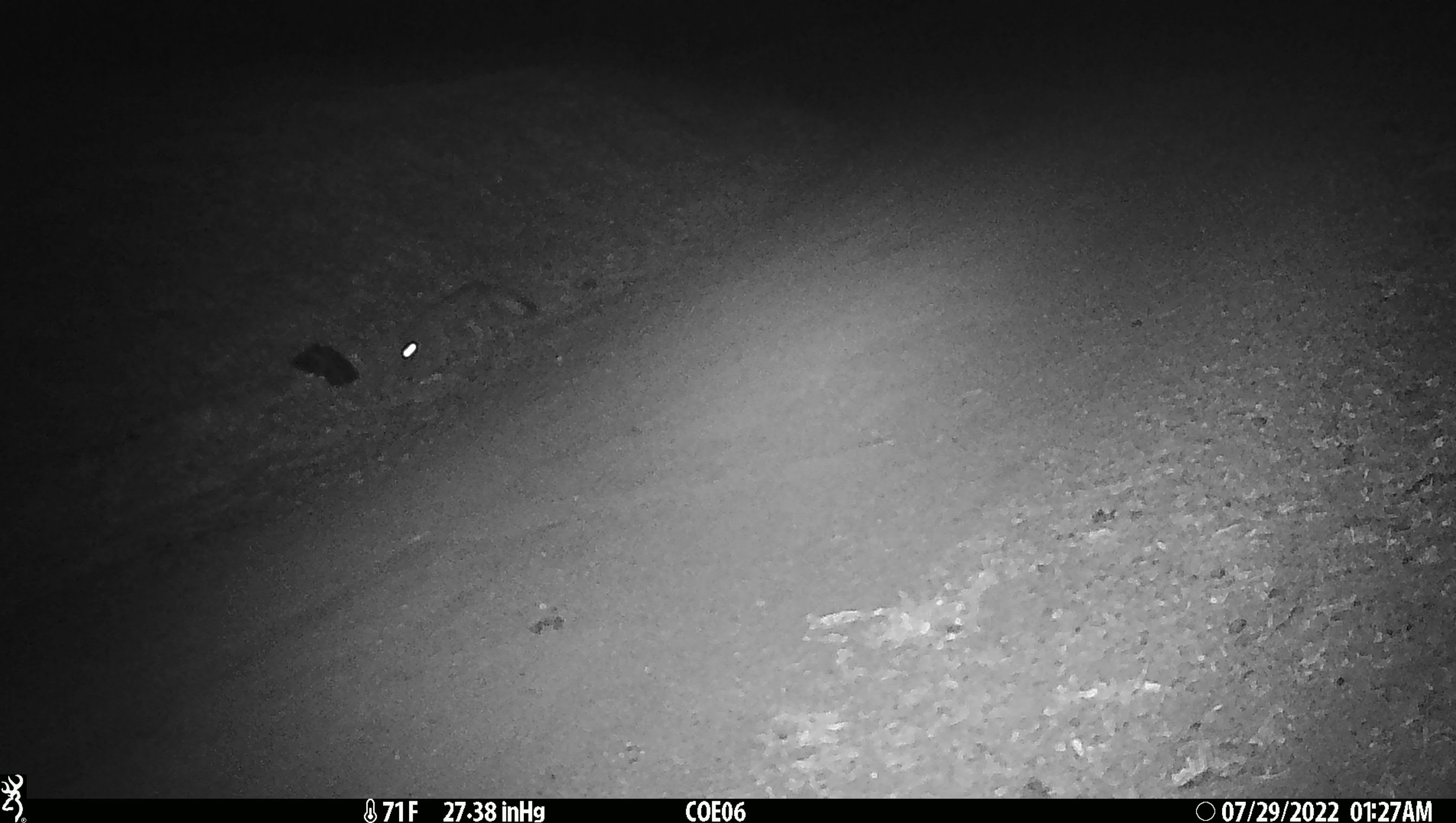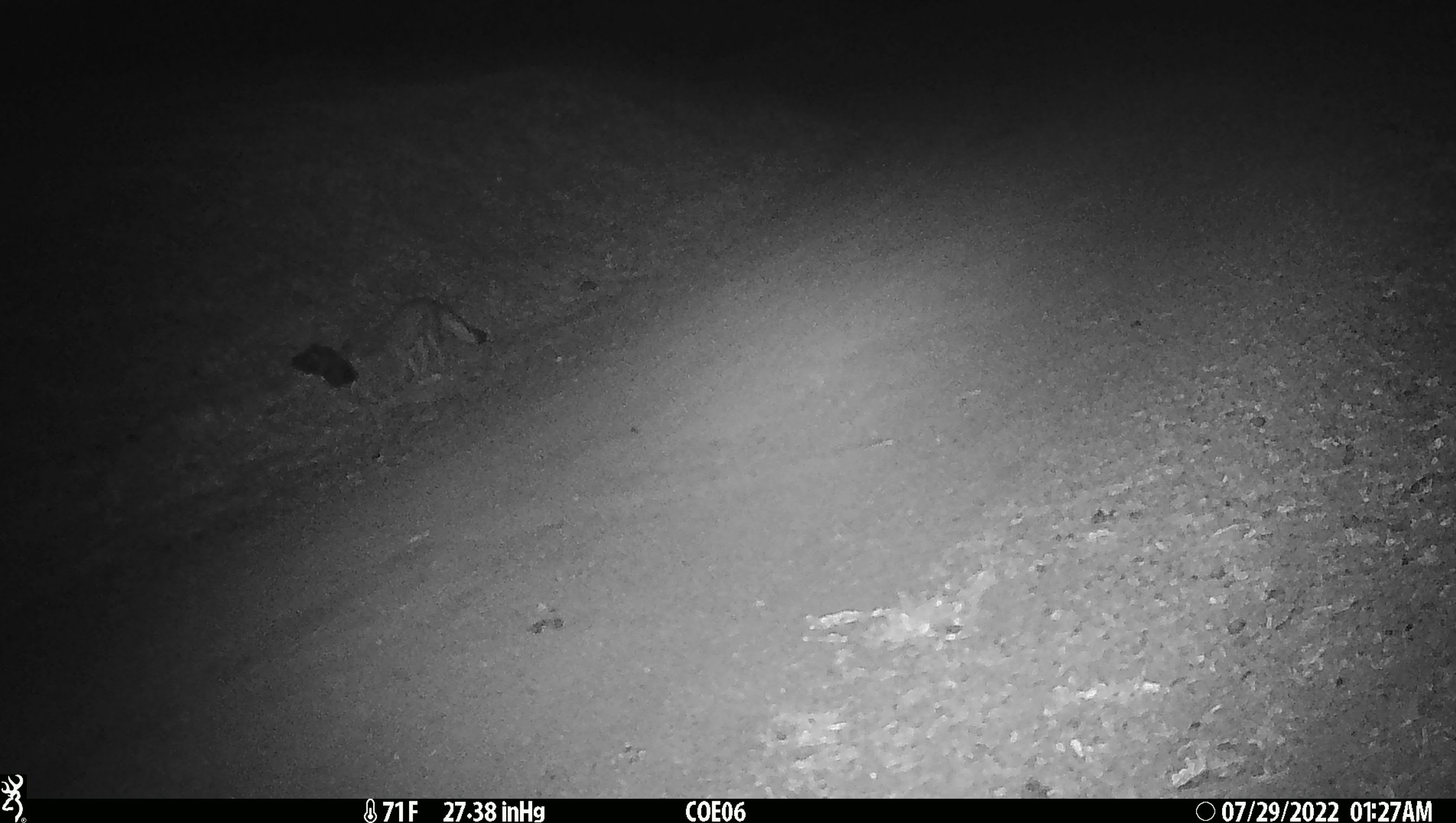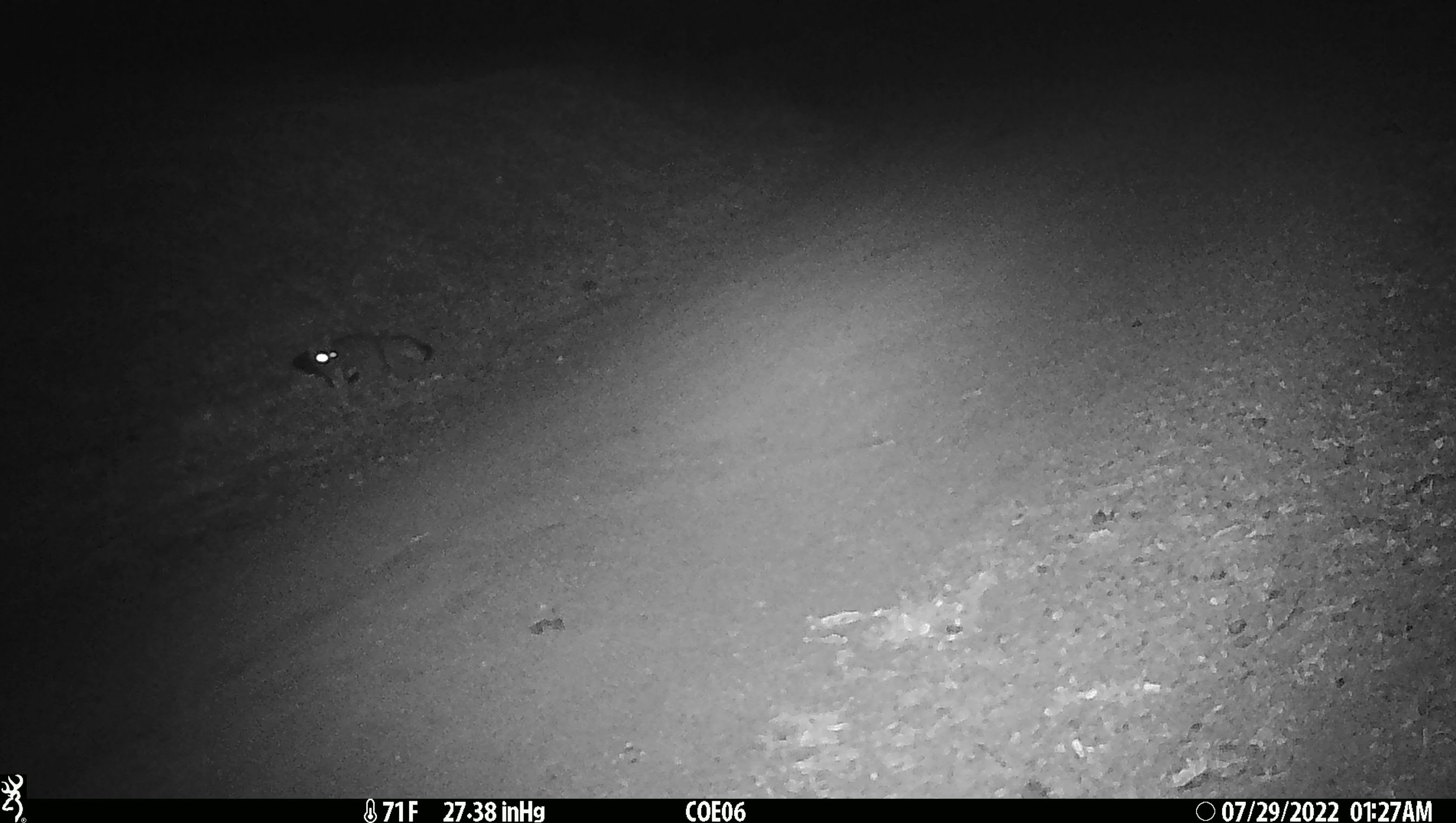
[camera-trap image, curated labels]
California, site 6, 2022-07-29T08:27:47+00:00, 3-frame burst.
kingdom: Animalia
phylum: Chordata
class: Mammalia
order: Carnivora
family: Canidae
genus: Urocyon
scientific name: Urocyon cinereoargenteus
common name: gray fox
Gray fox (Urocyon cinereoargenteus).